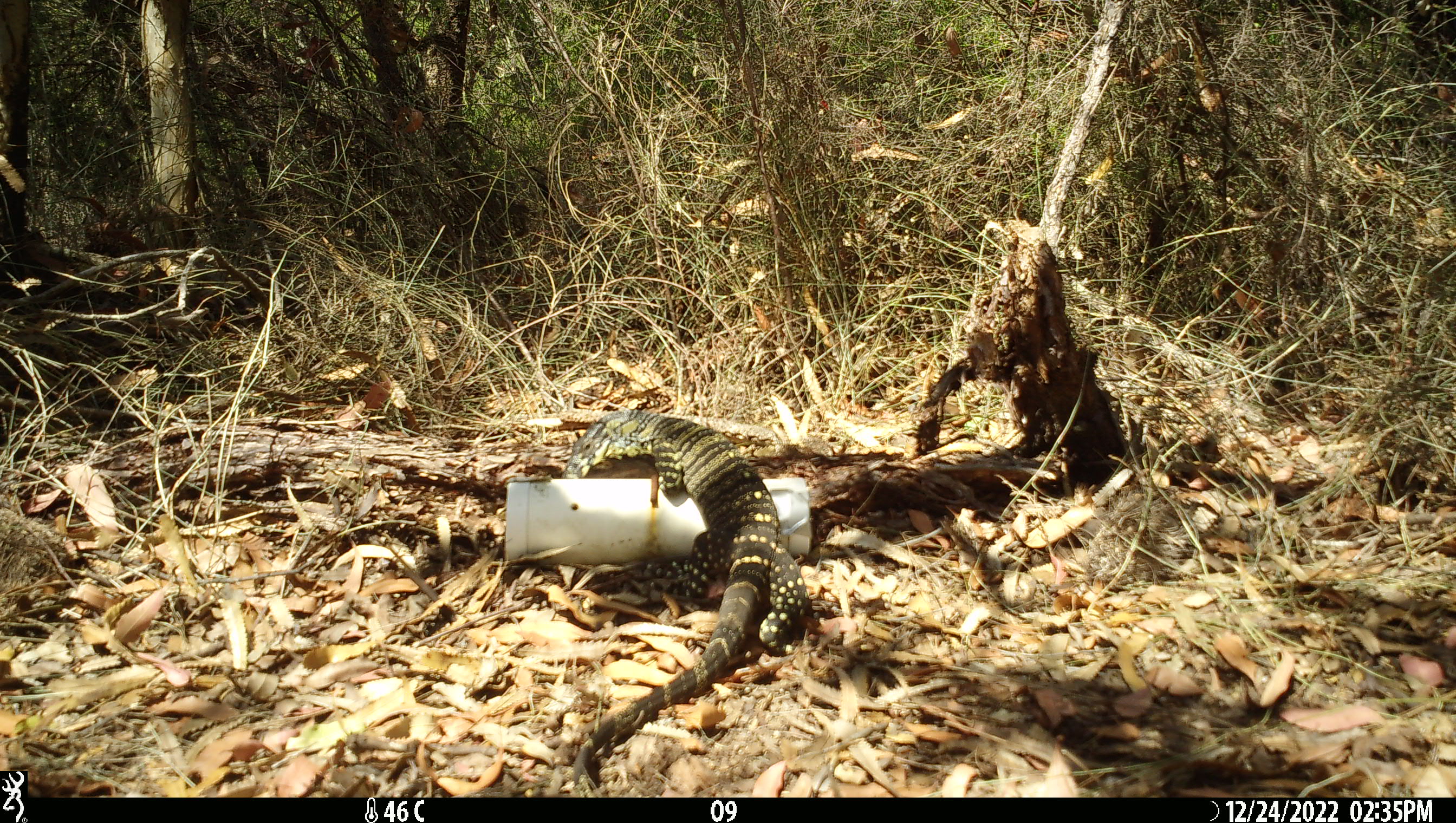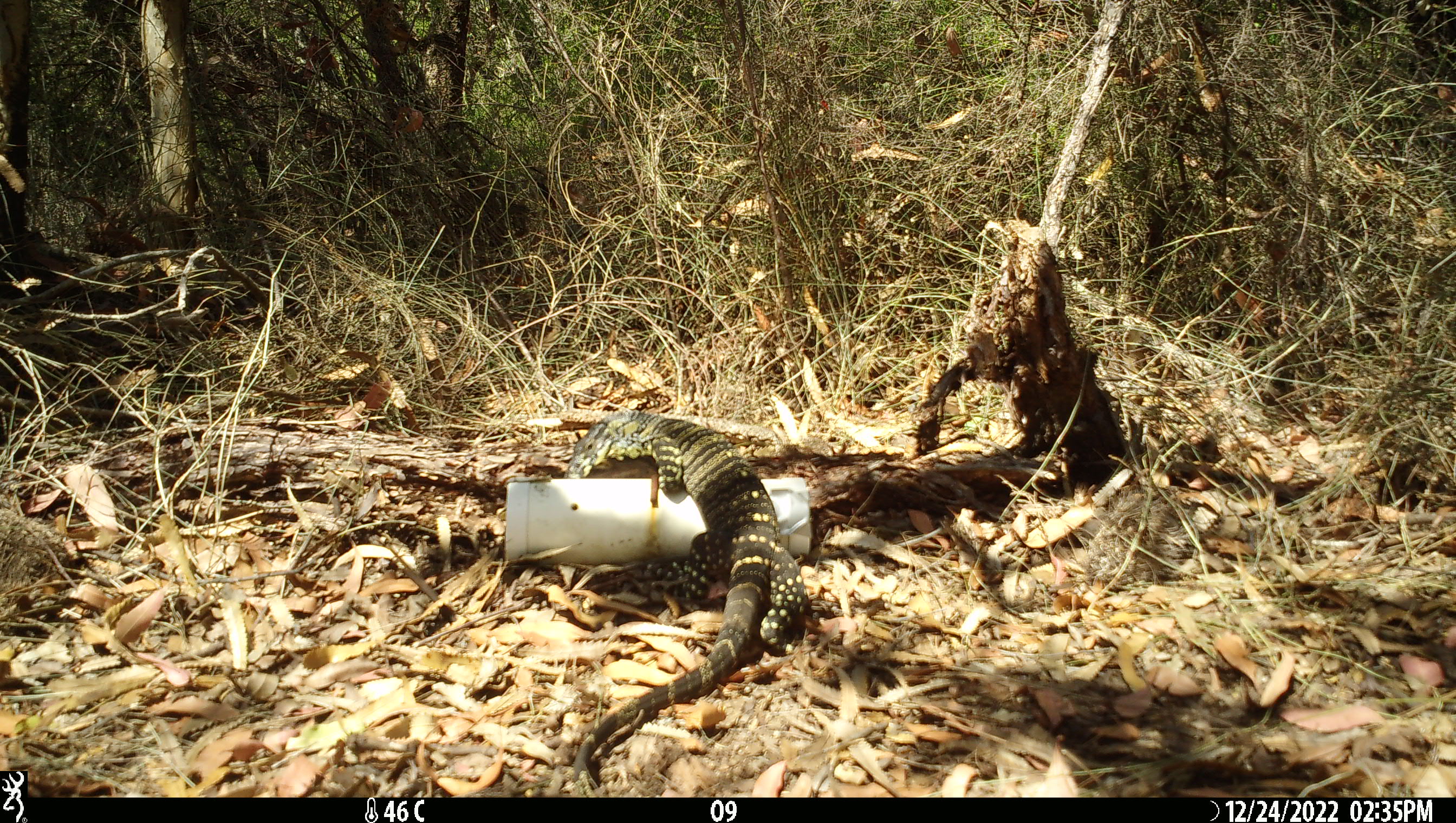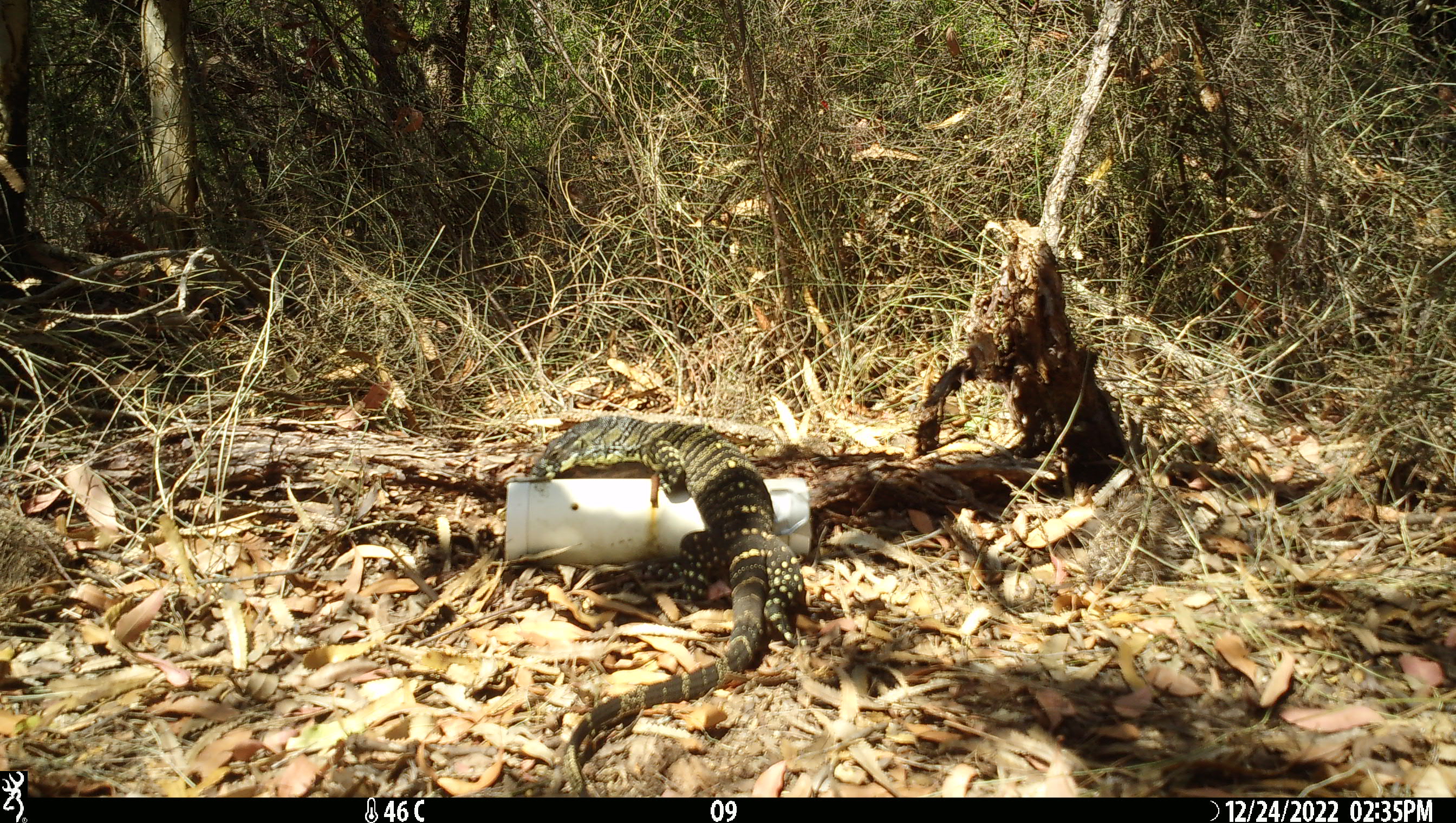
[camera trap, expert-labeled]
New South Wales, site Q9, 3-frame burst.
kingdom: Animalia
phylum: Chordata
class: Reptilia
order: Squamata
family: Varanidae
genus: Varanus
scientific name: Varanus varius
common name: lace monitor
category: goanna